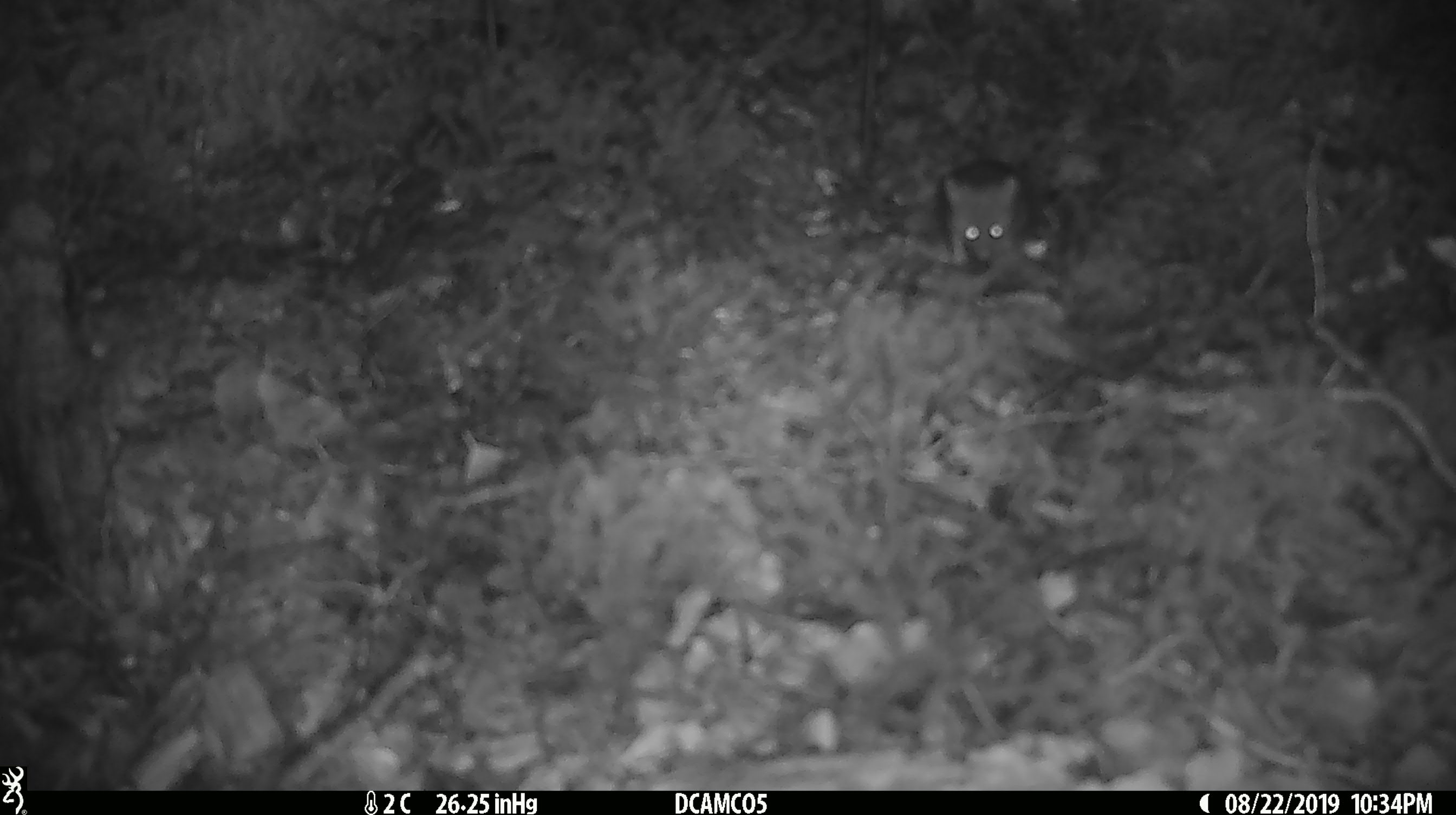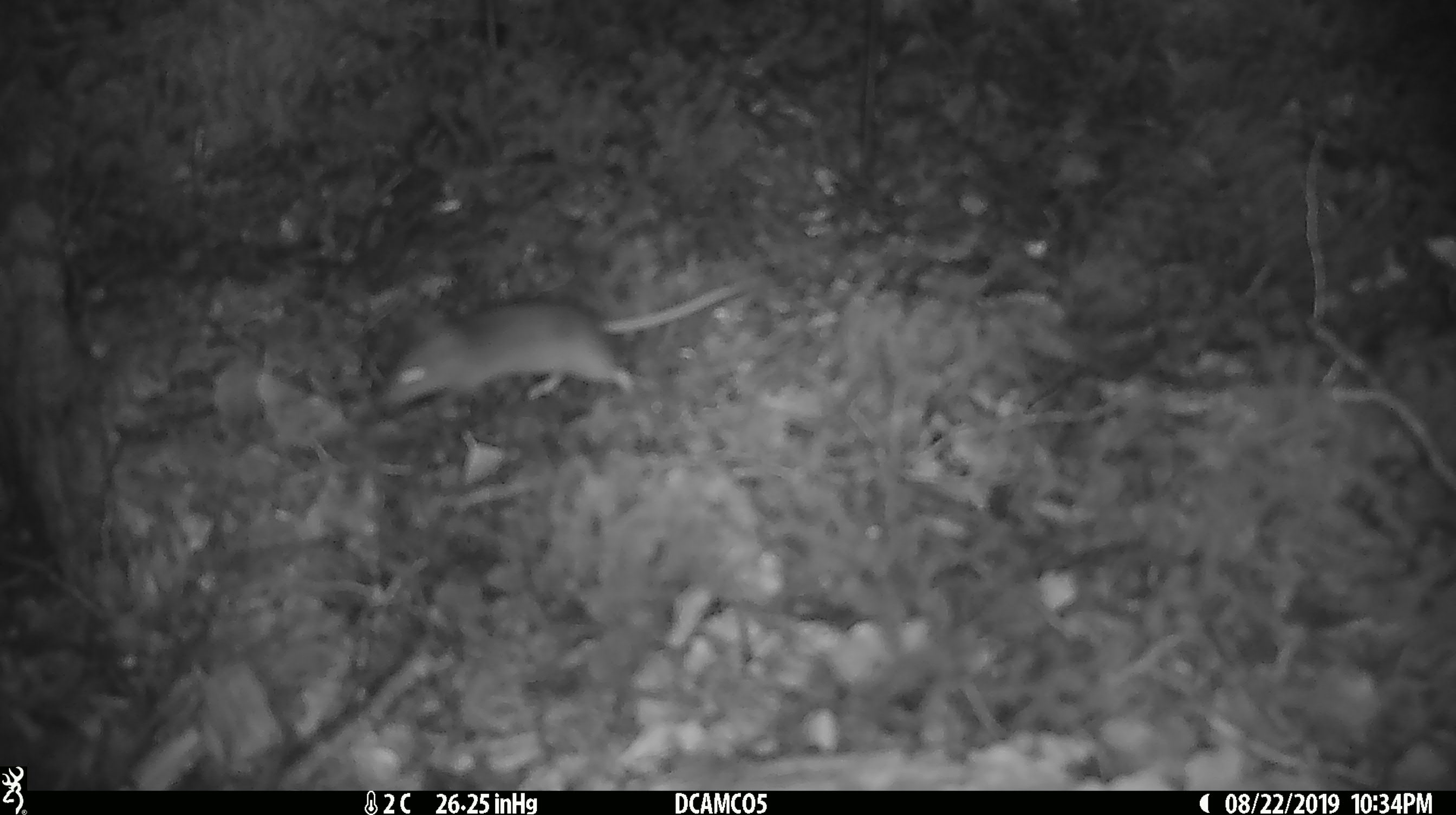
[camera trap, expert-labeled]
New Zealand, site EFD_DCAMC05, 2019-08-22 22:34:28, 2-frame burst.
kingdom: Animalia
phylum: Chordata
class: Mammalia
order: Rodentia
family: Muridae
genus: Mus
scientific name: Mus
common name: mouse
Mouse (Mus).